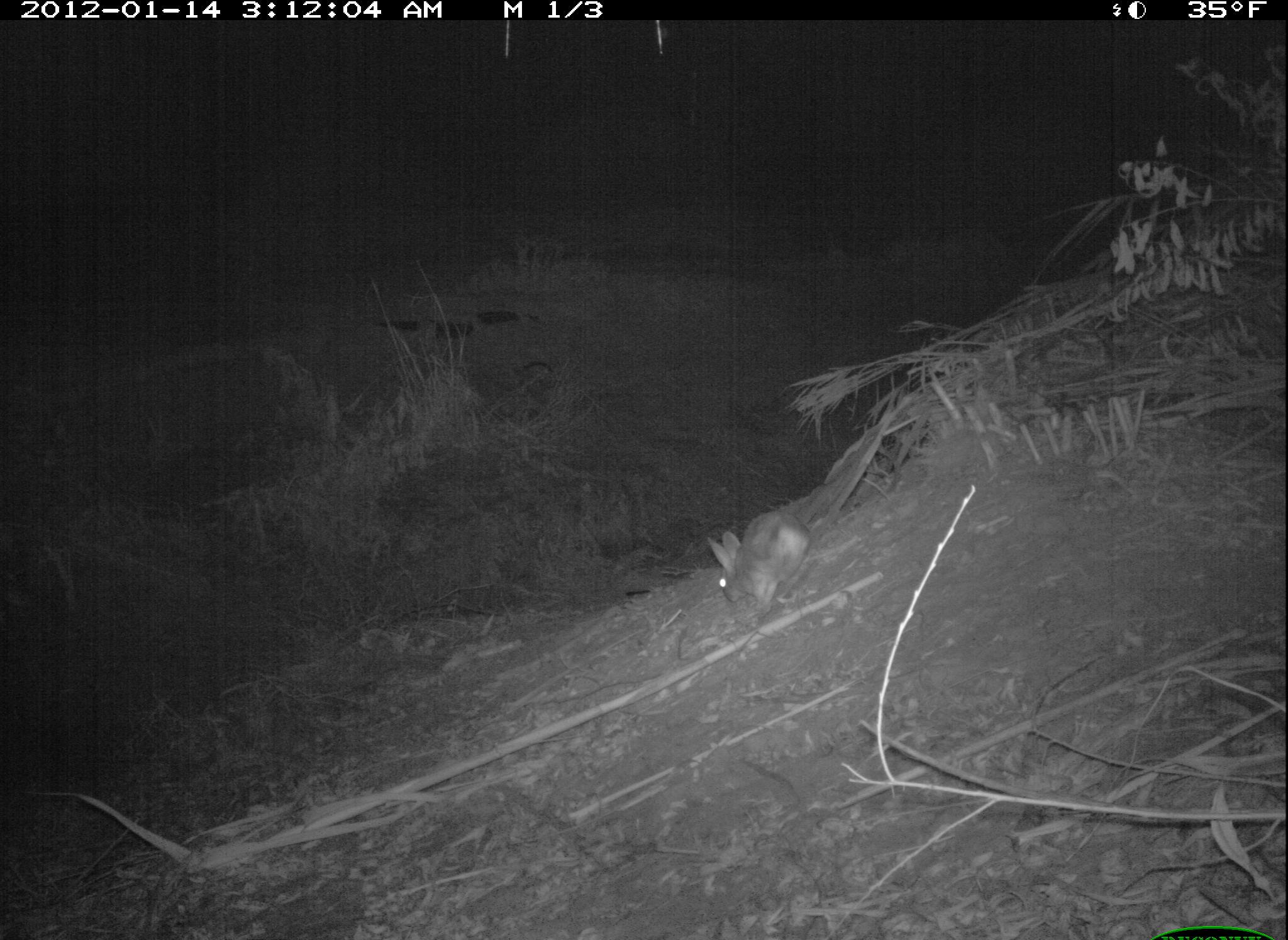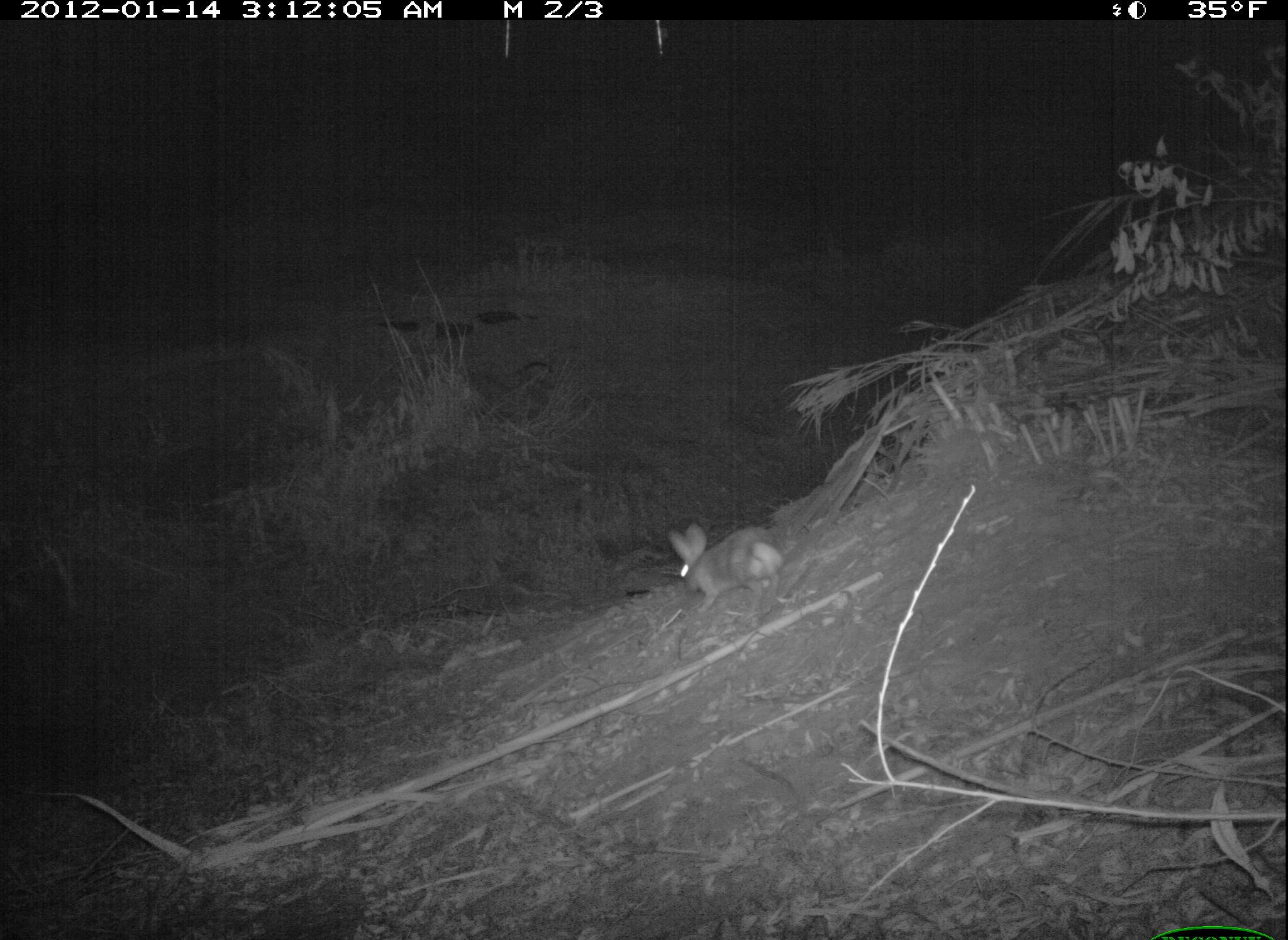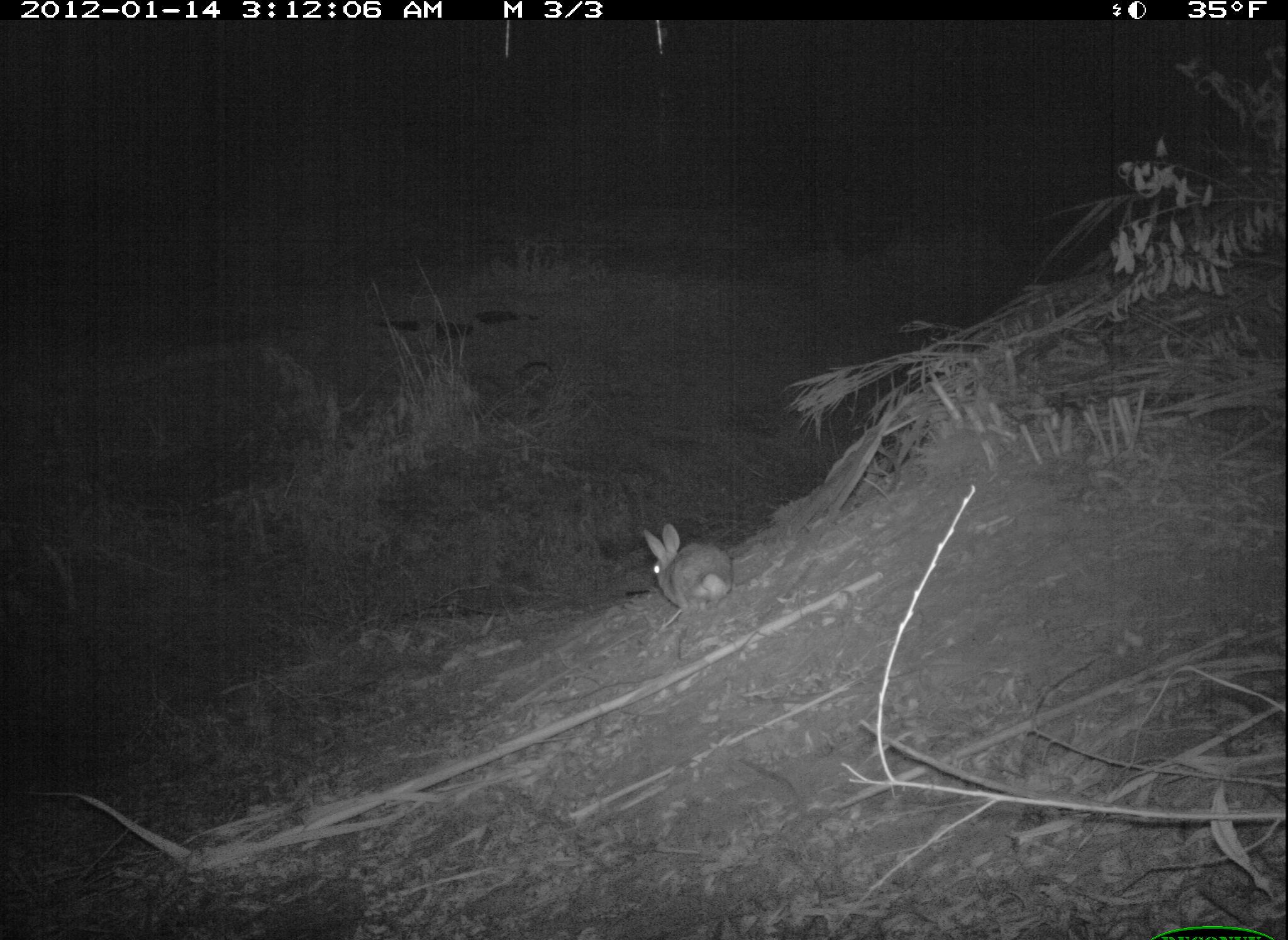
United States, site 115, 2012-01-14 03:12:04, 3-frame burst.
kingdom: Animalia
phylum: Chordata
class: Mammalia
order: Lagomorpha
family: Leporidae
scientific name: Leporidae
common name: rabbits and hares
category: rabbit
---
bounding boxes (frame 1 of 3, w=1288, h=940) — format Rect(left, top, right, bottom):
rabbit: Rect(689, 499, 829, 630)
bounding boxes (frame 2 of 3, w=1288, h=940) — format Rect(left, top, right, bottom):
rabbit: Rect(663, 512, 803, 614)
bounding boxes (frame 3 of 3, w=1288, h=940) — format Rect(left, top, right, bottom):
rabbit: Rect(628, 517, 745, 612)